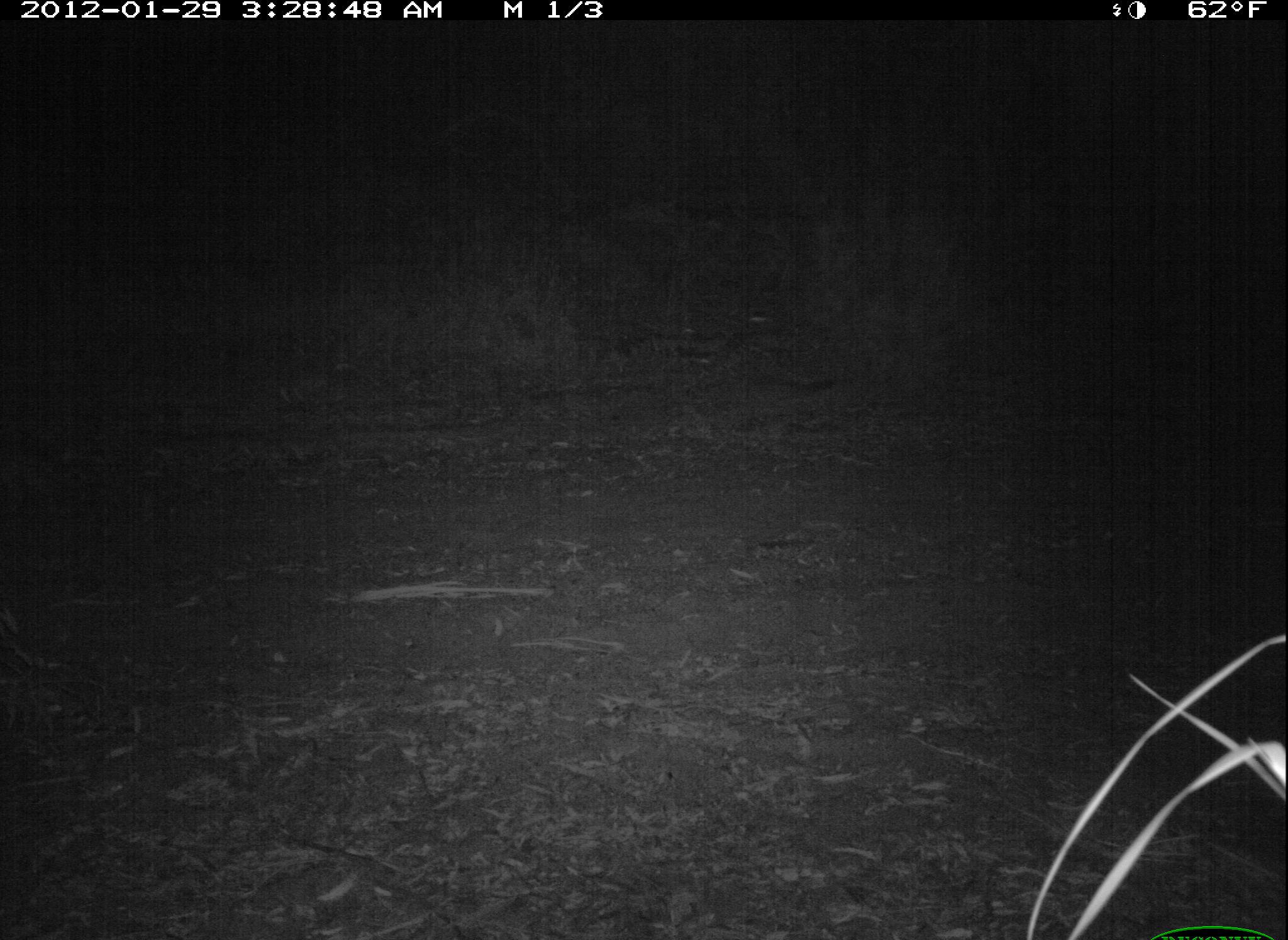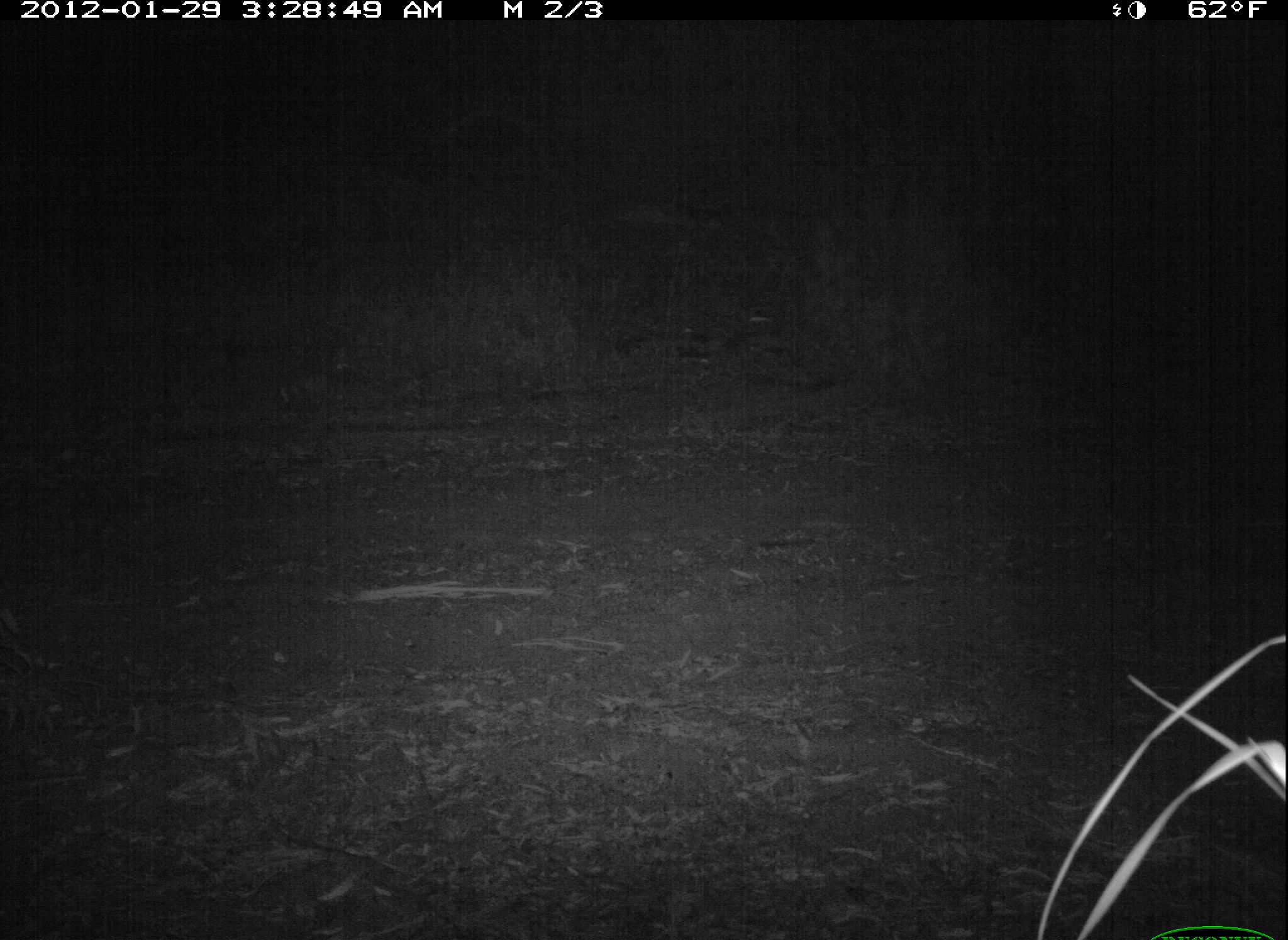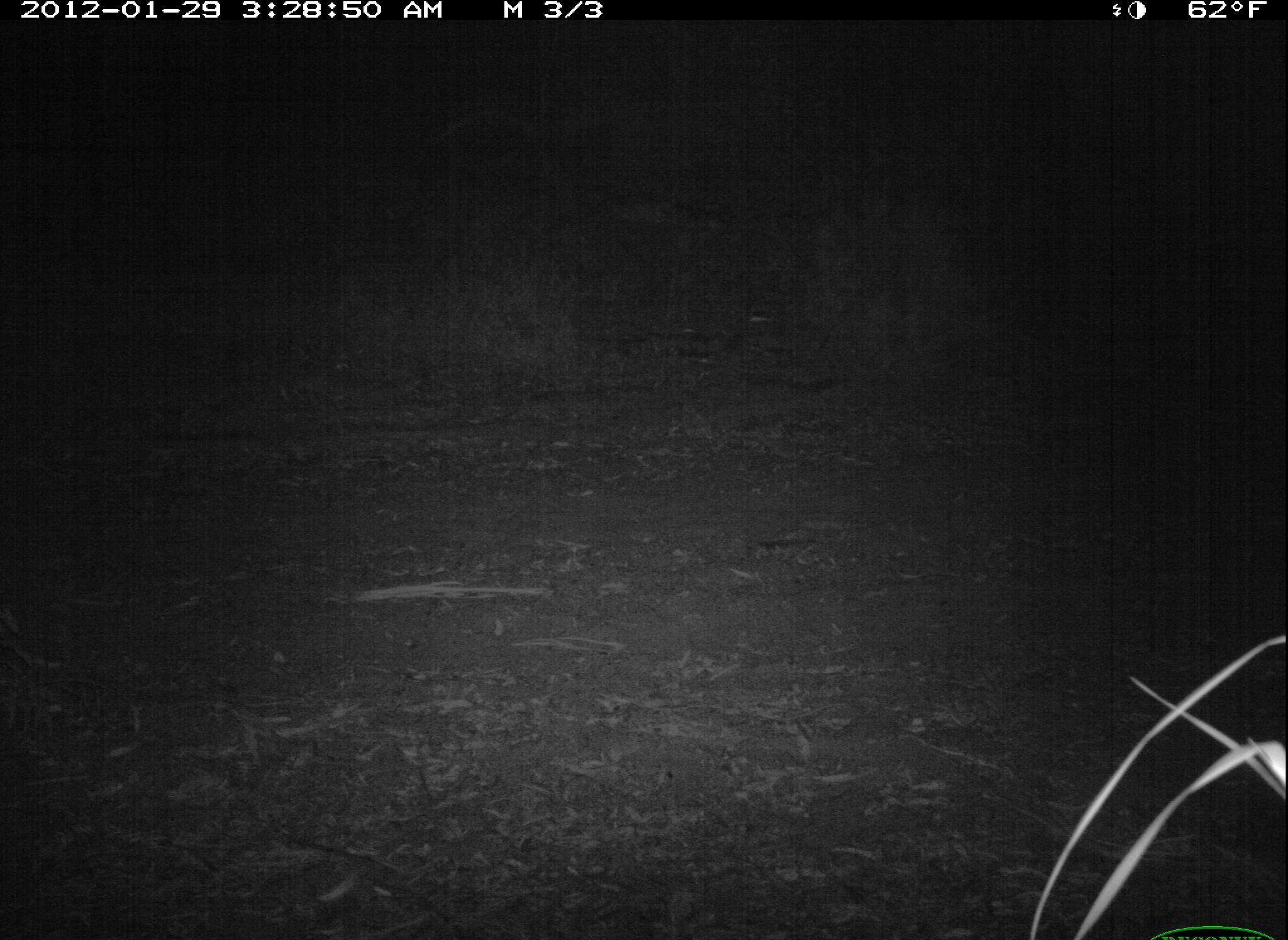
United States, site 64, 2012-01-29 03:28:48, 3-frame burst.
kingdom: Animalia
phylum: Chordata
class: Mammalia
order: Carnivora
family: Felidae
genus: Lynx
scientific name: Lynx rufus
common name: bobcat